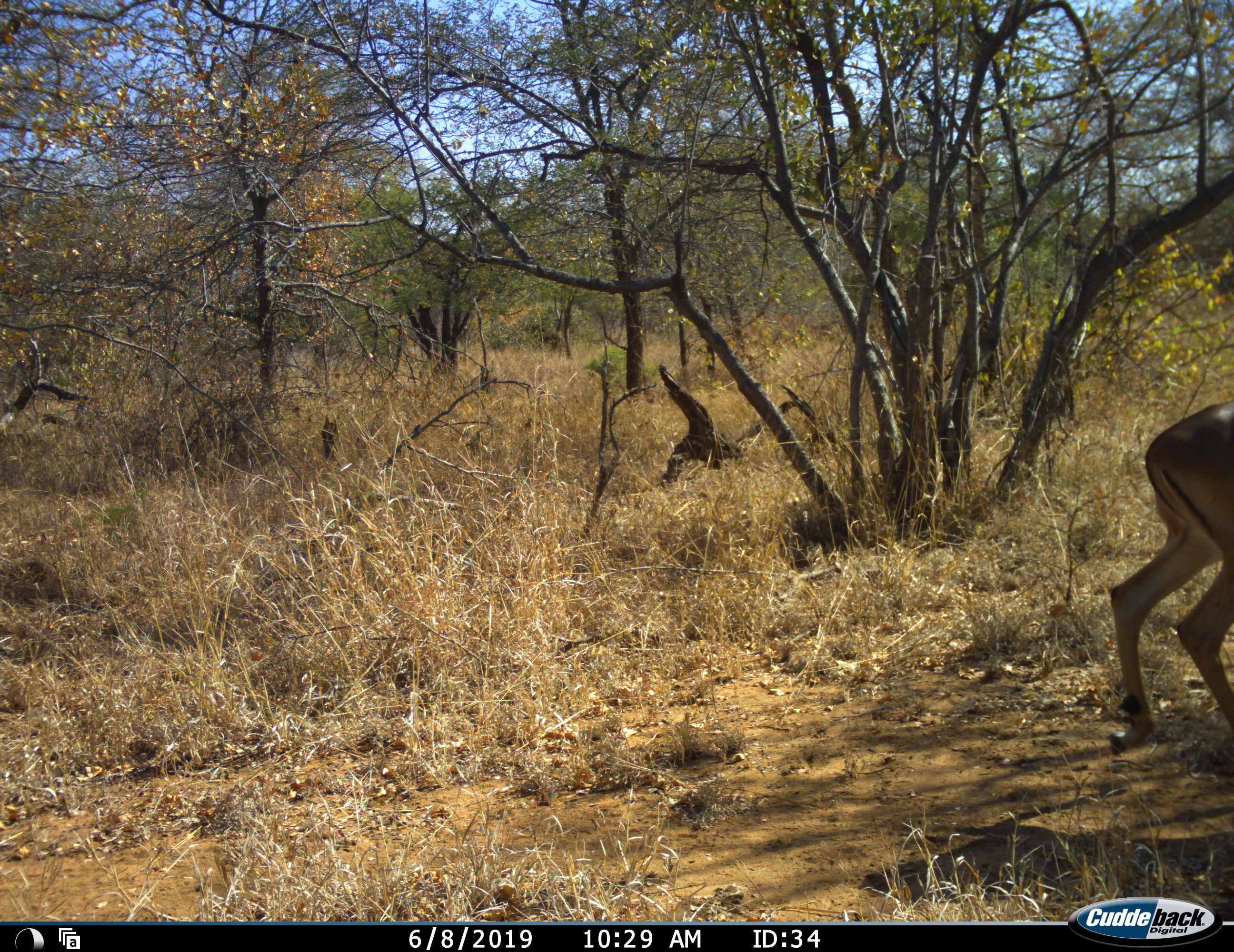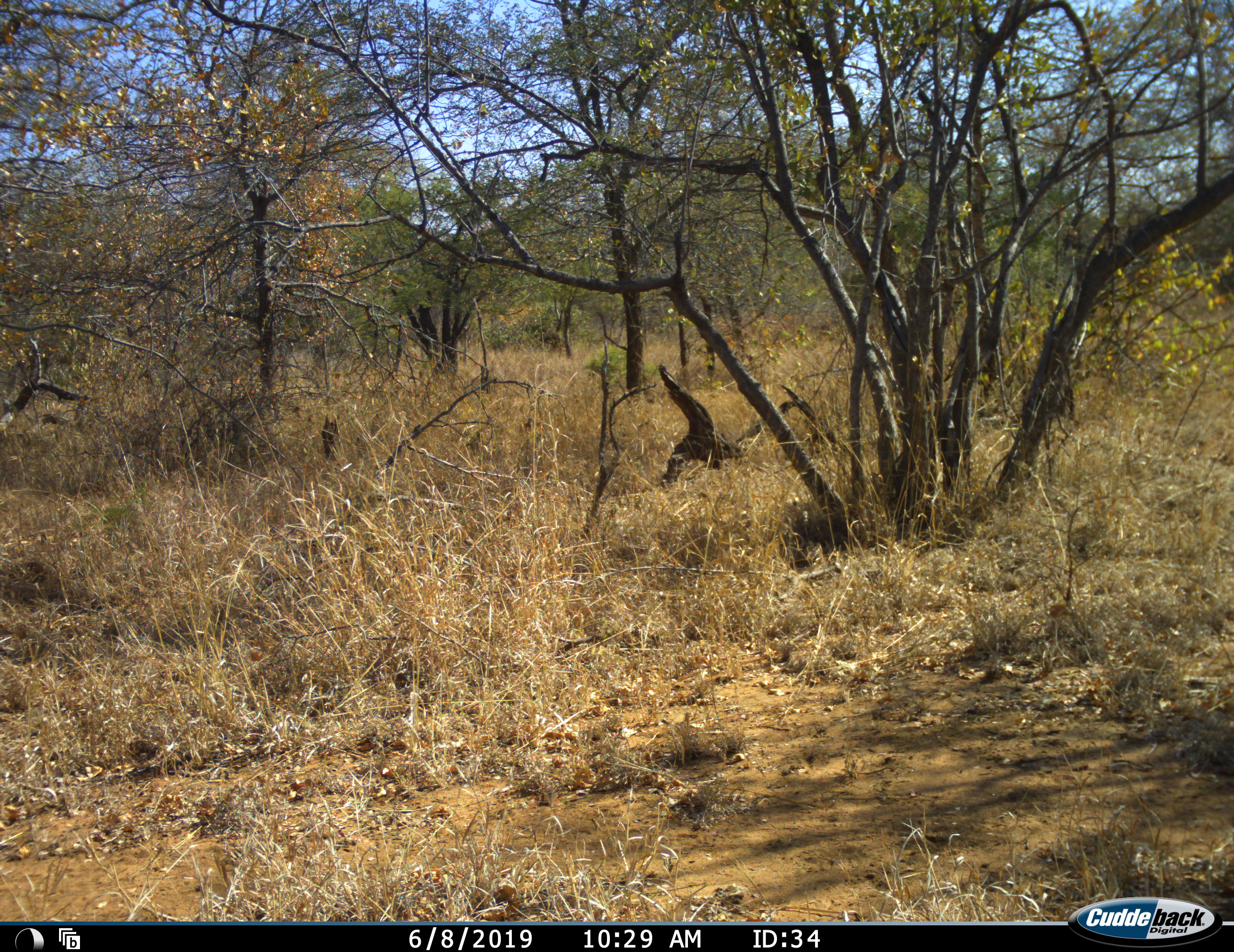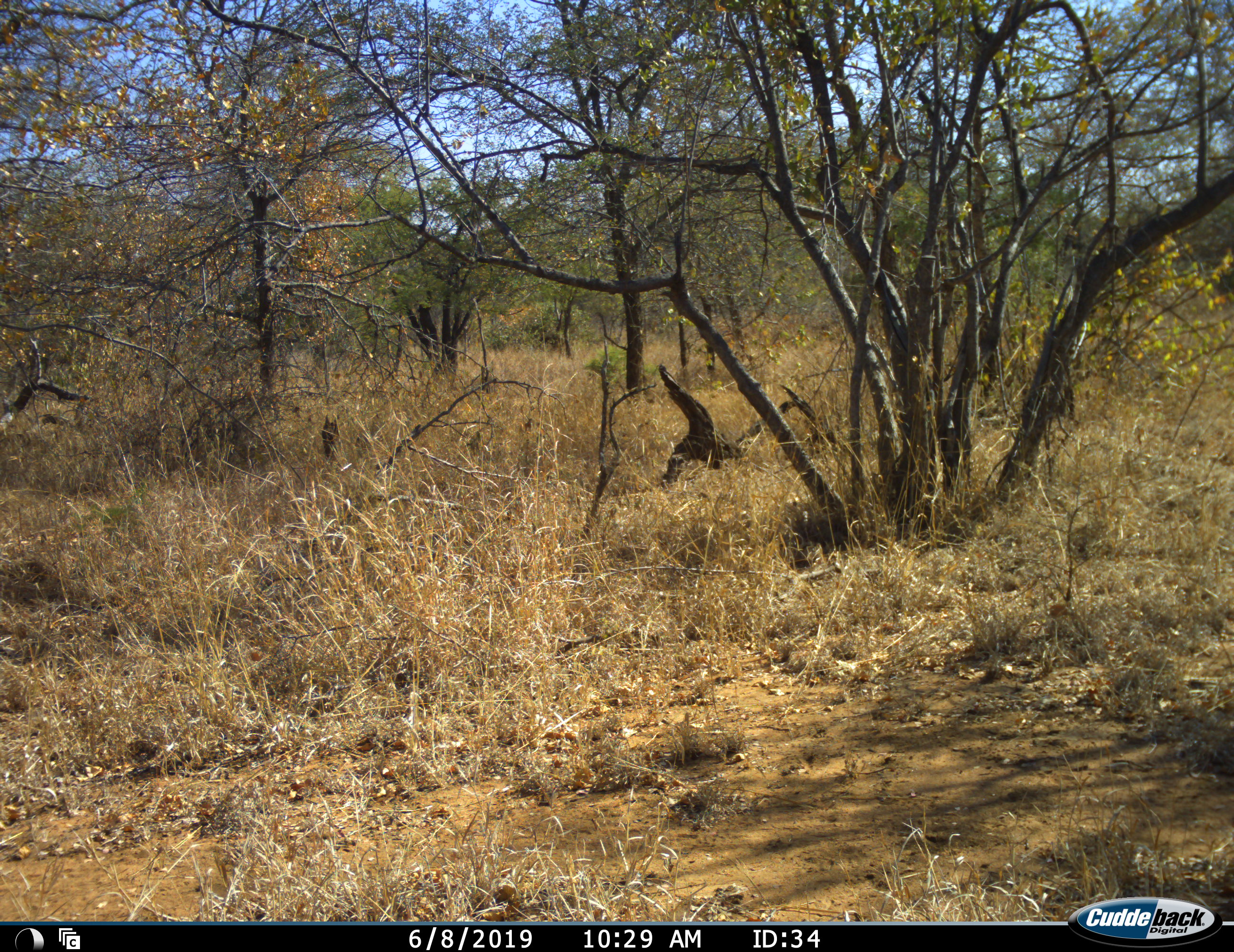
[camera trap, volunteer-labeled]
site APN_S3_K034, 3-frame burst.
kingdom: Animalia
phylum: Chordata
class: Mammalia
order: Artiodactyla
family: Bovidae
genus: Aepyceros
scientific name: Aepyceros melampus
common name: impala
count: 1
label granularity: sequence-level